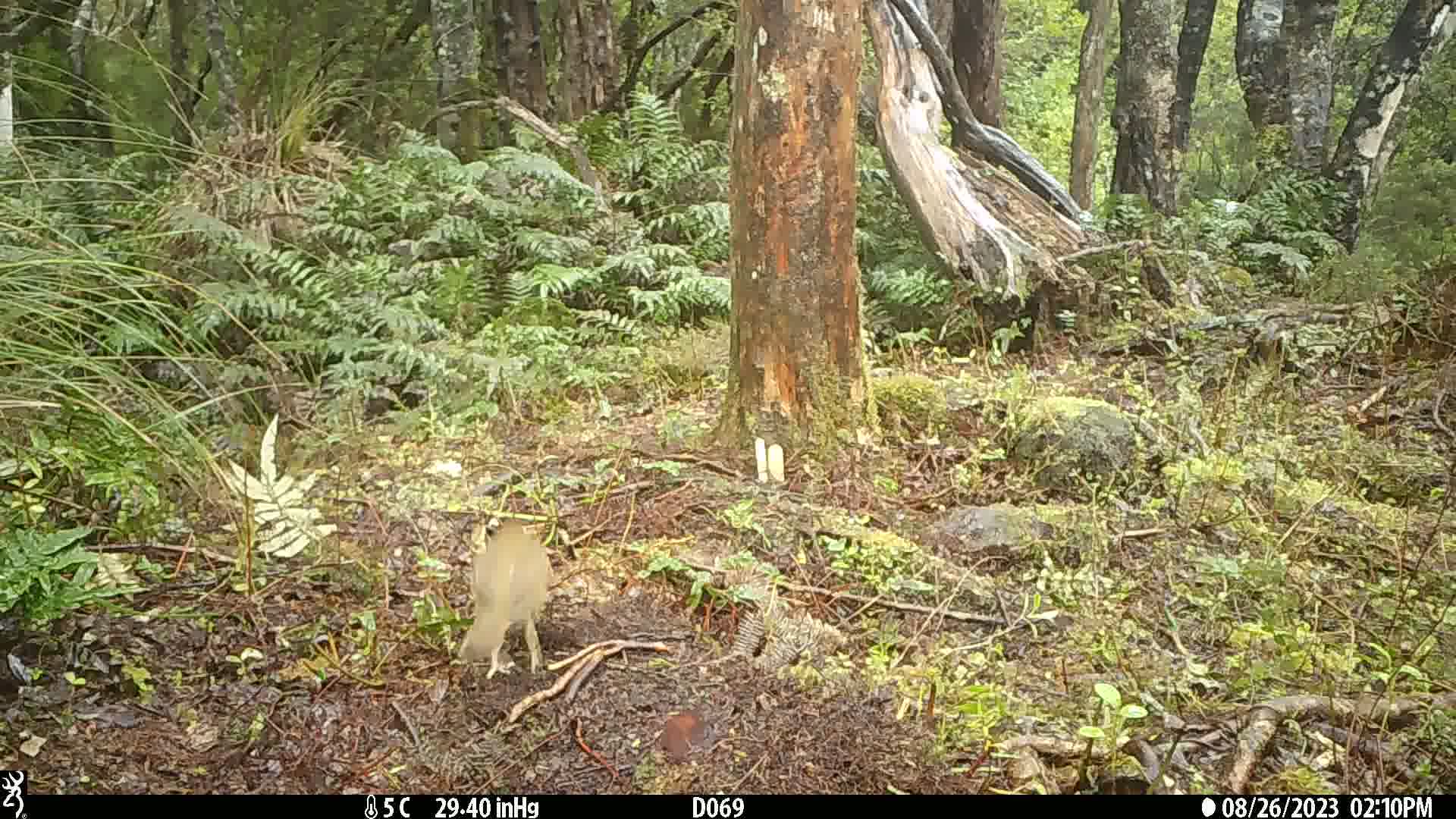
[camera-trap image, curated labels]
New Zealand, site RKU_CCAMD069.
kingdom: Animalia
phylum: Chordata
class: Aves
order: Passeriformes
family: Turdidae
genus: Turdus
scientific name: Turdus philomelos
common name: song thrush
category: thrush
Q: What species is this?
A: Thrush (song thrush) (Turdus philomelos).